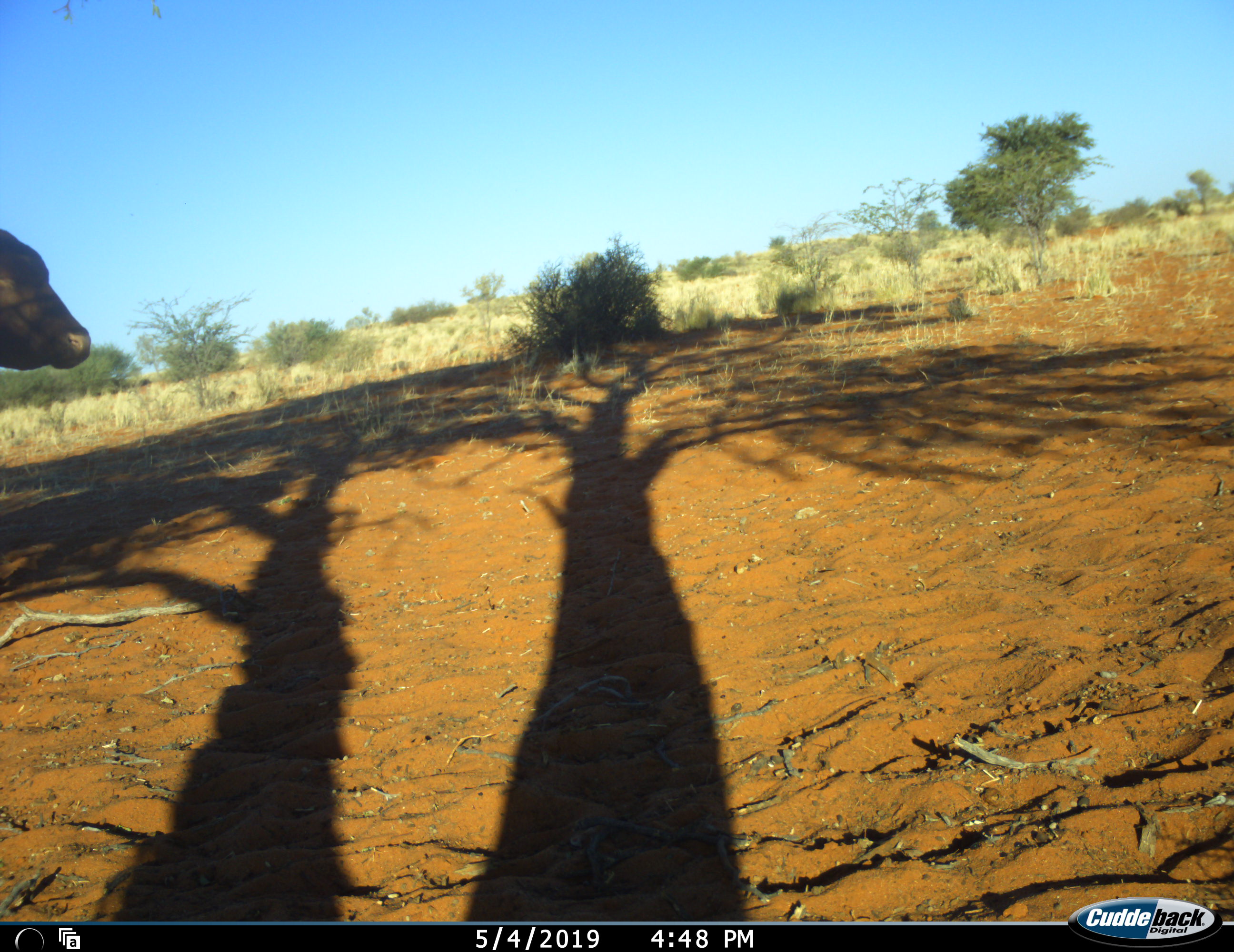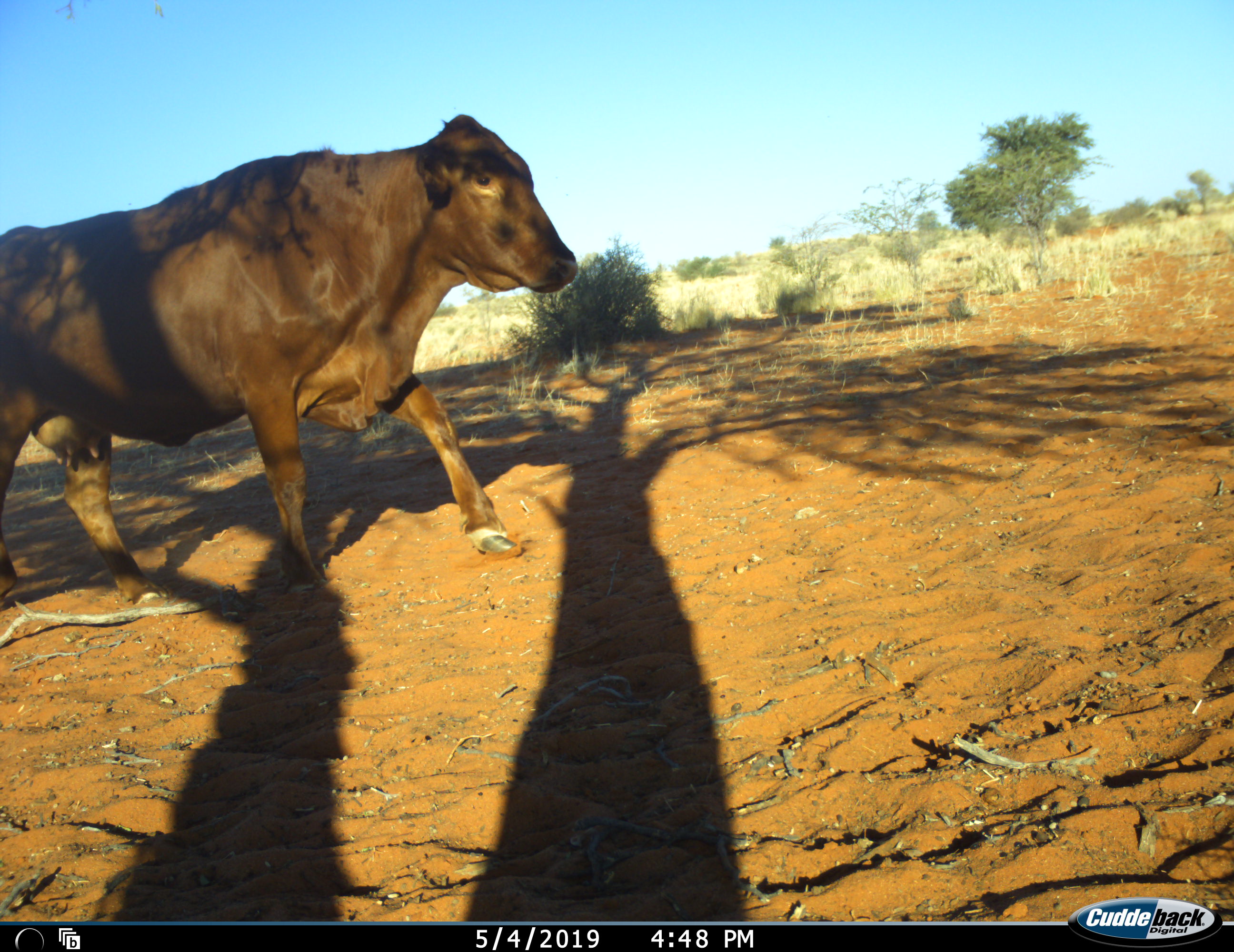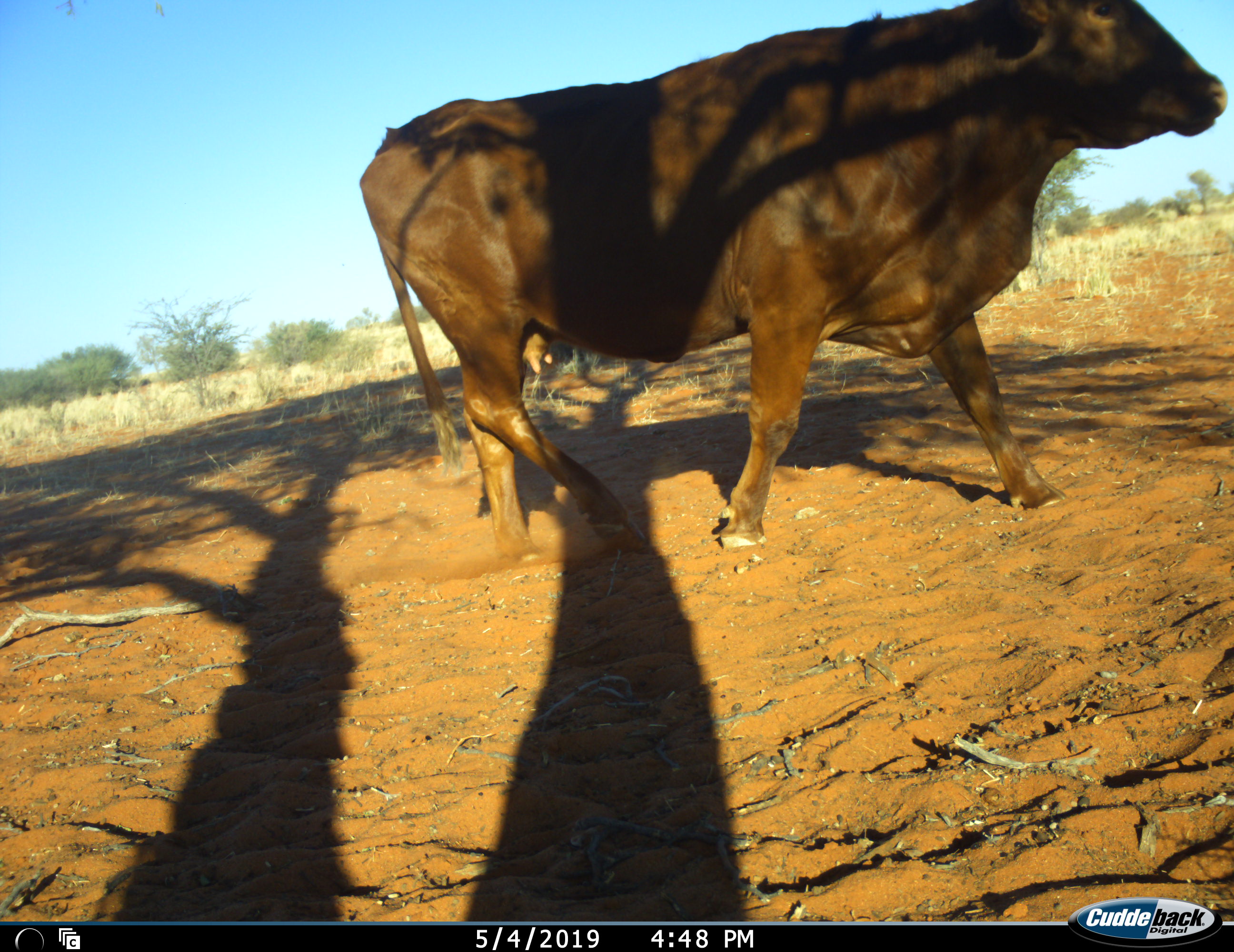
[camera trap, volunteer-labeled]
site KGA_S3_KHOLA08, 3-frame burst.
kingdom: Animalia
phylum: Chordata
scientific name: Vertebrata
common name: domestic animal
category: domesticanimal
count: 1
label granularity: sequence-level